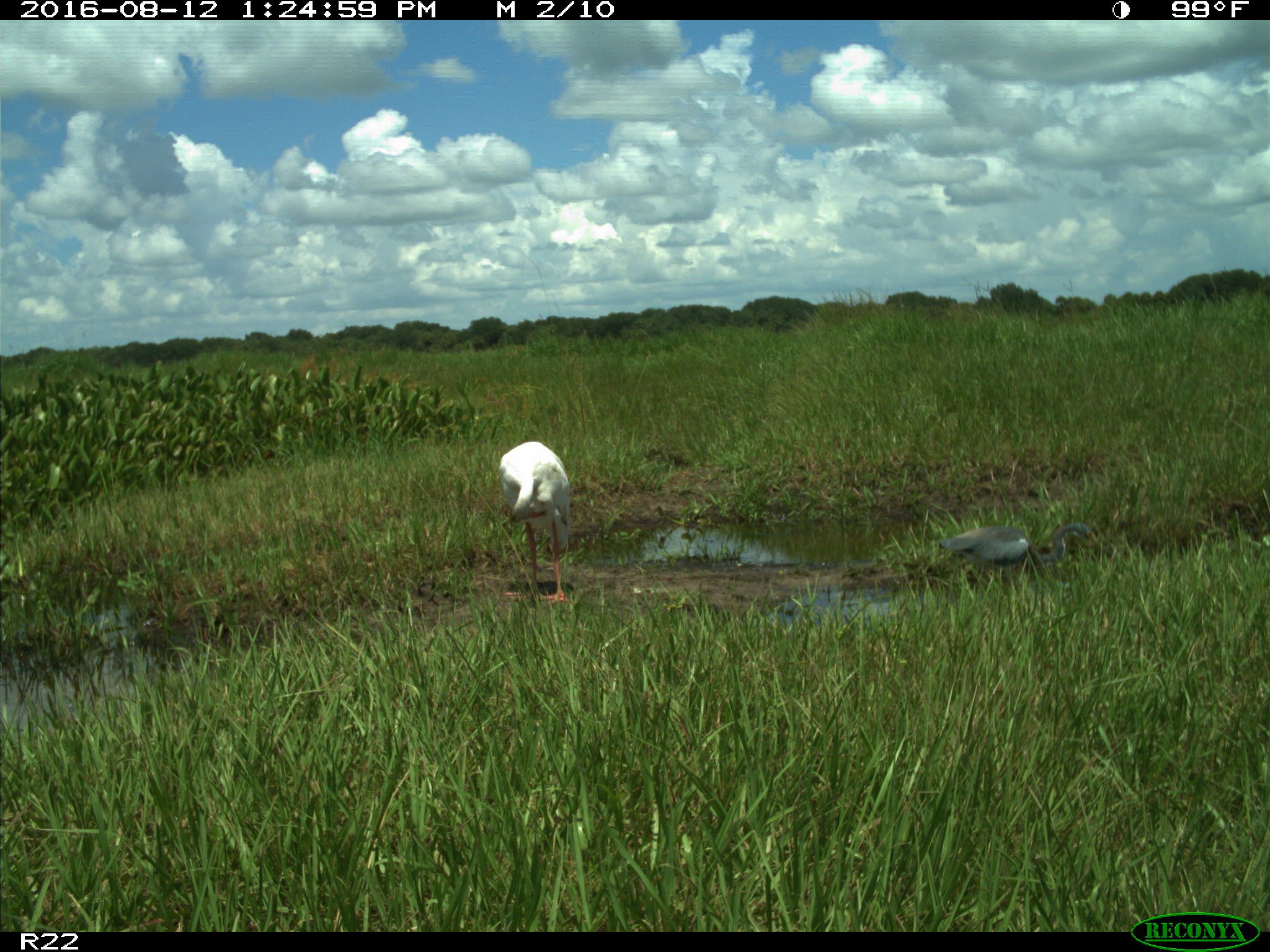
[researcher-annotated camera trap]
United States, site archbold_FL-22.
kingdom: Animalia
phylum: Chordata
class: Aves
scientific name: Aves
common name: birds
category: unidentified bird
Unidentified bird (birds) (Aves).